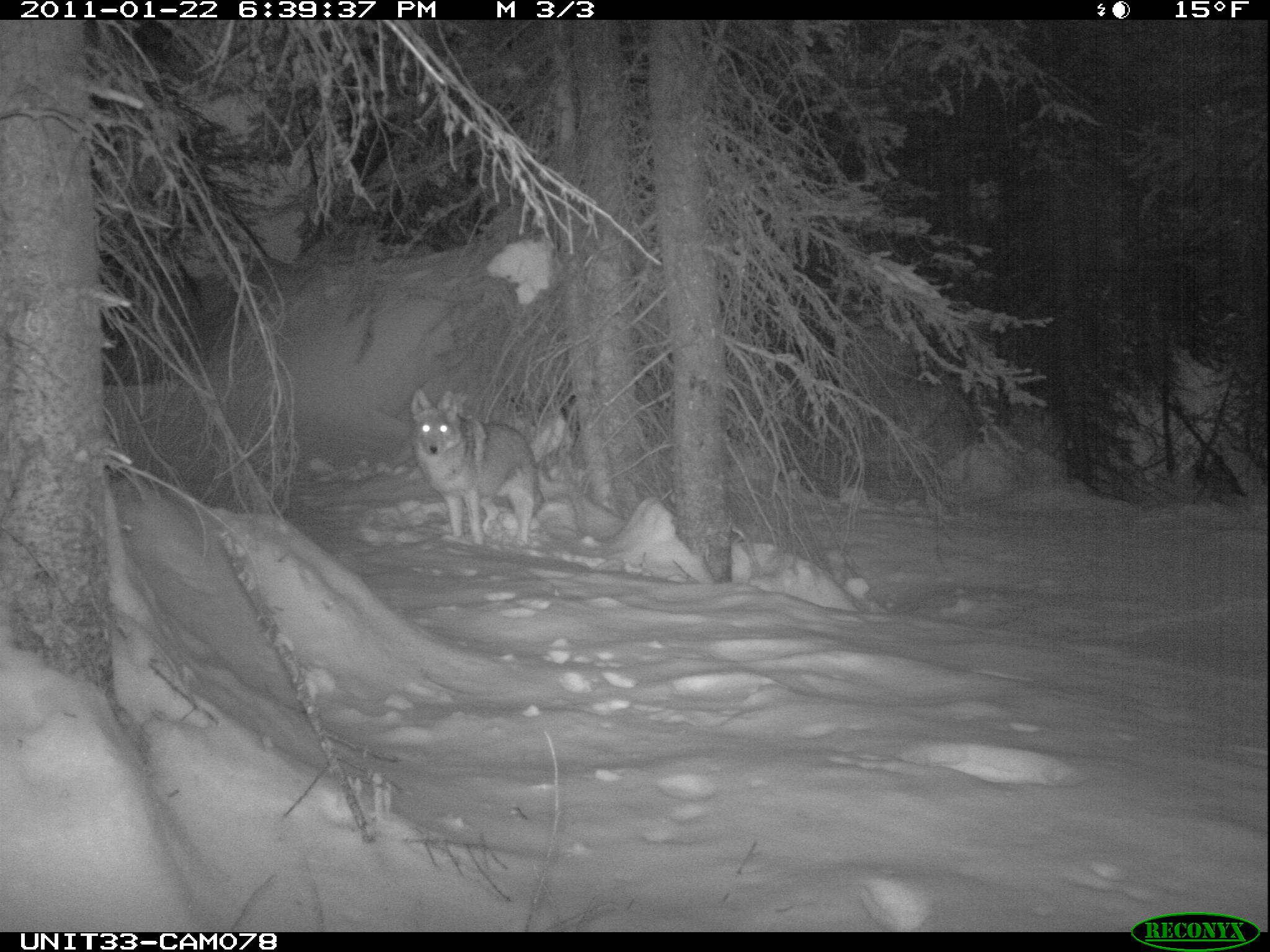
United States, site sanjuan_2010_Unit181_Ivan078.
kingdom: Animalia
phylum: Chordata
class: Mammalia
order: Carnivora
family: Canidae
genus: Canis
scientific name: Canis latrans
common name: coyote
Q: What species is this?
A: Canis latrans (coyote).